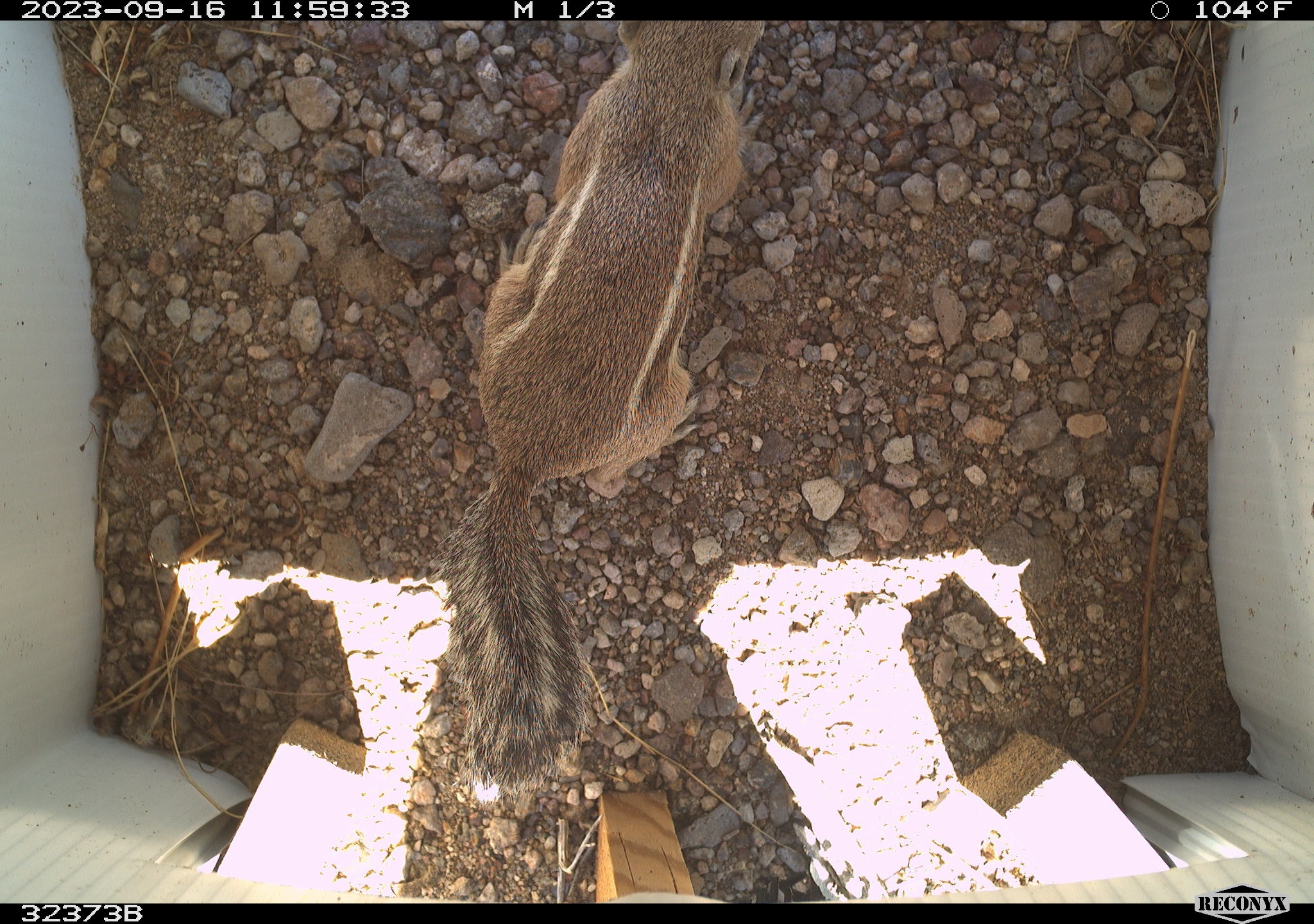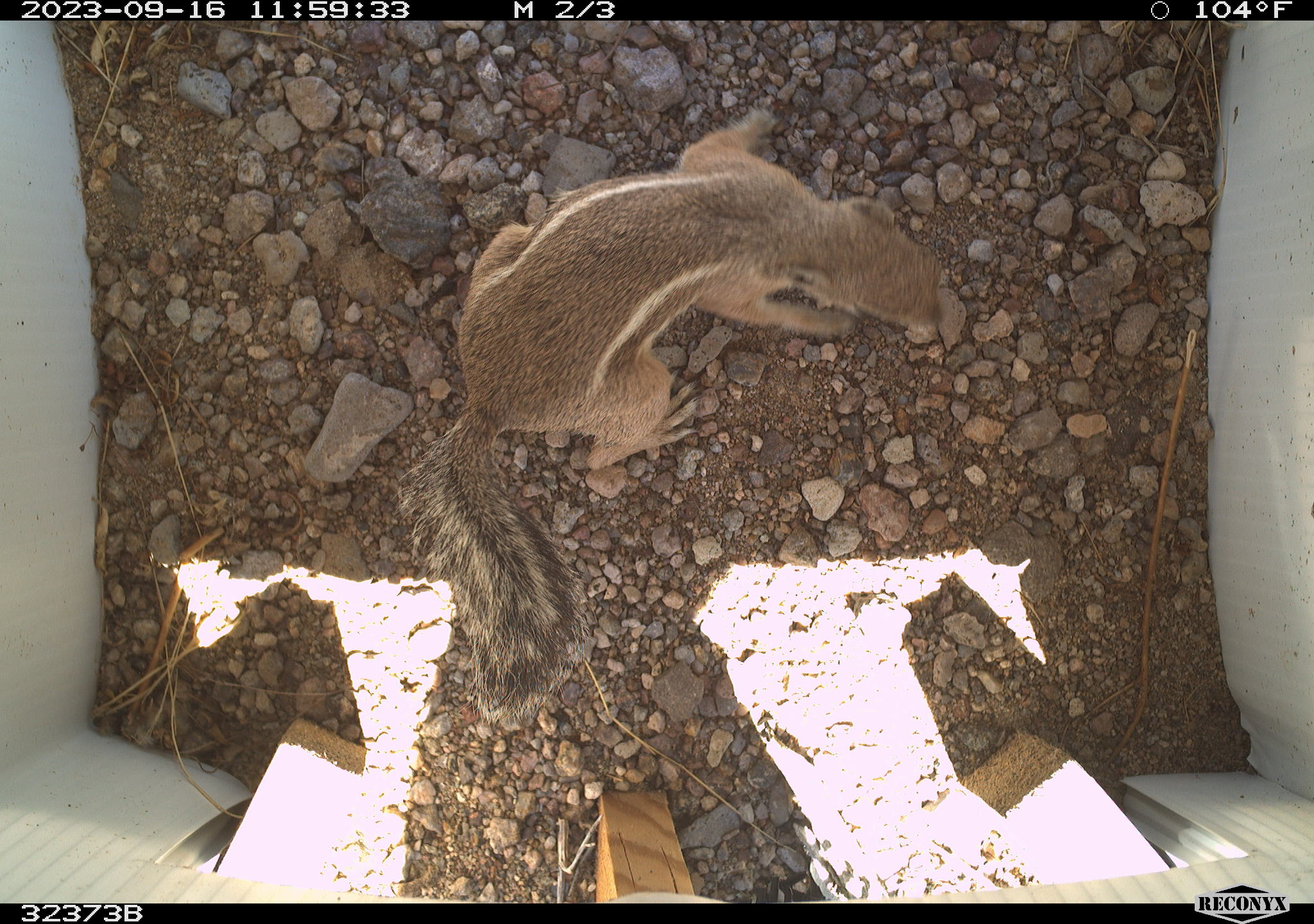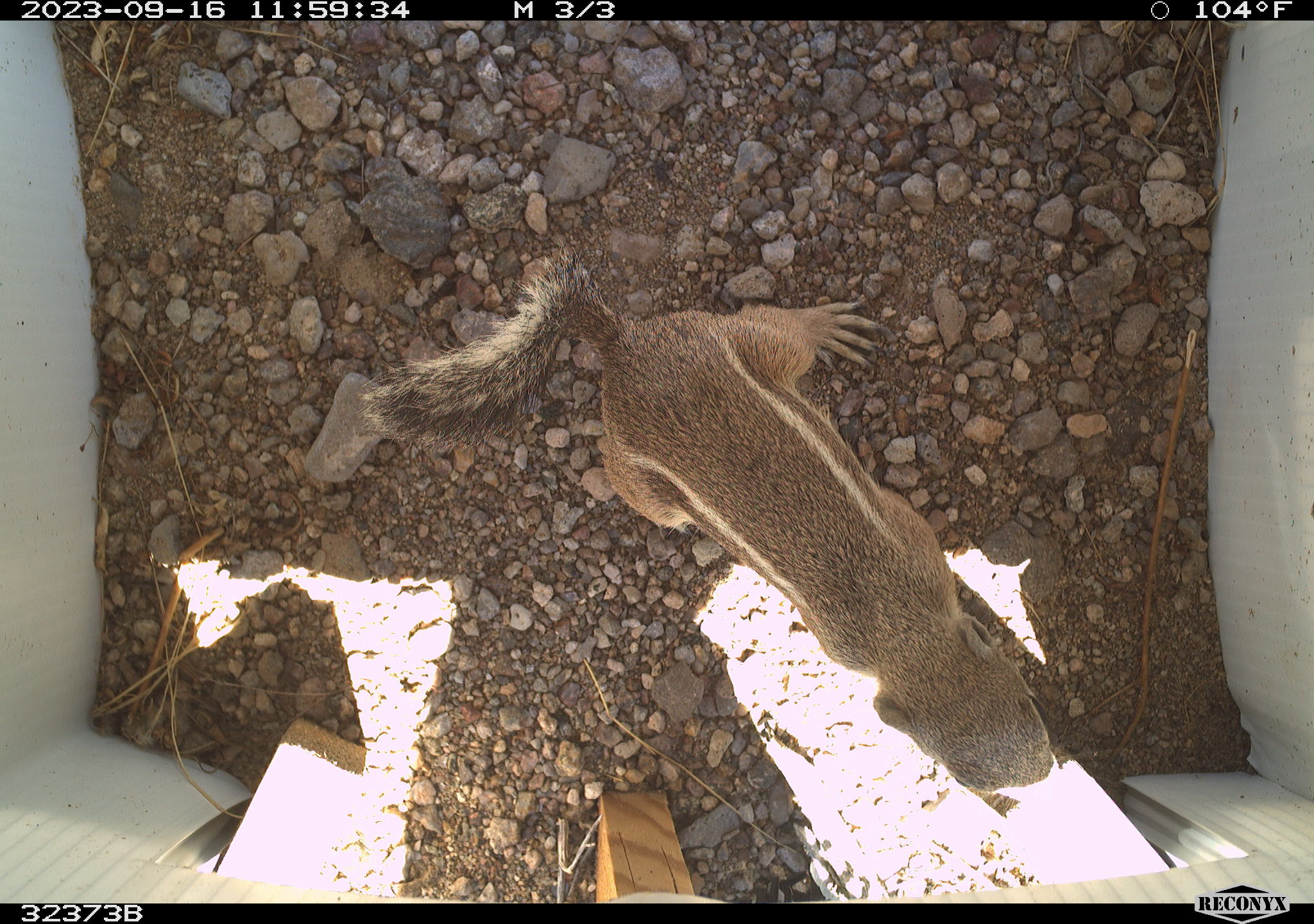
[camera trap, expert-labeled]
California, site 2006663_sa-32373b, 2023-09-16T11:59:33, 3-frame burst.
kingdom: Animalia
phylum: Chordata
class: Mammalia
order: Rodentia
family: Sciuridae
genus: Ammospermophilus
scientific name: Ammospermophilus leucurus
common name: white-tailed antelope squirrel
White-tailed antelope squirrel (Ammospermophilus leucurus).